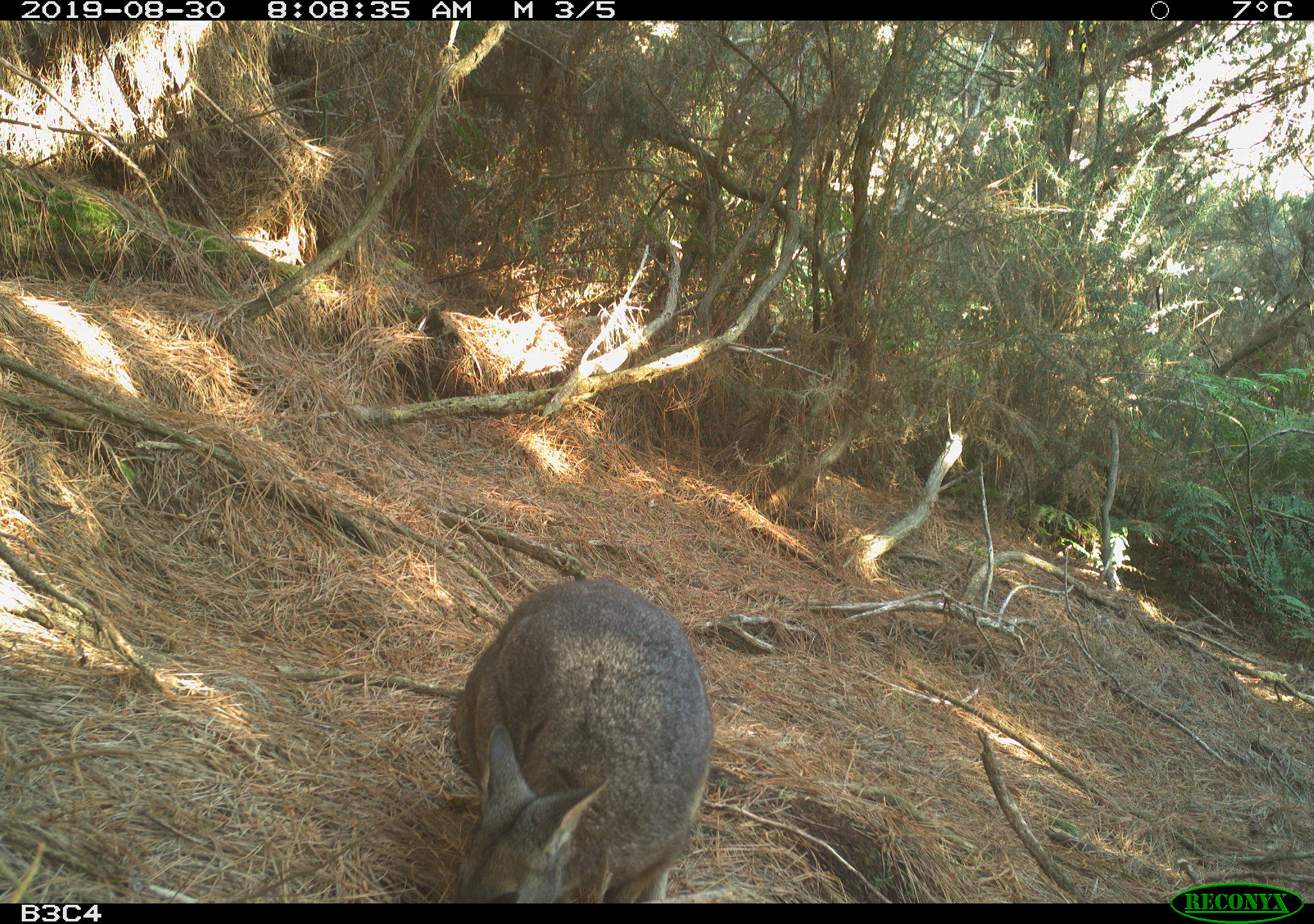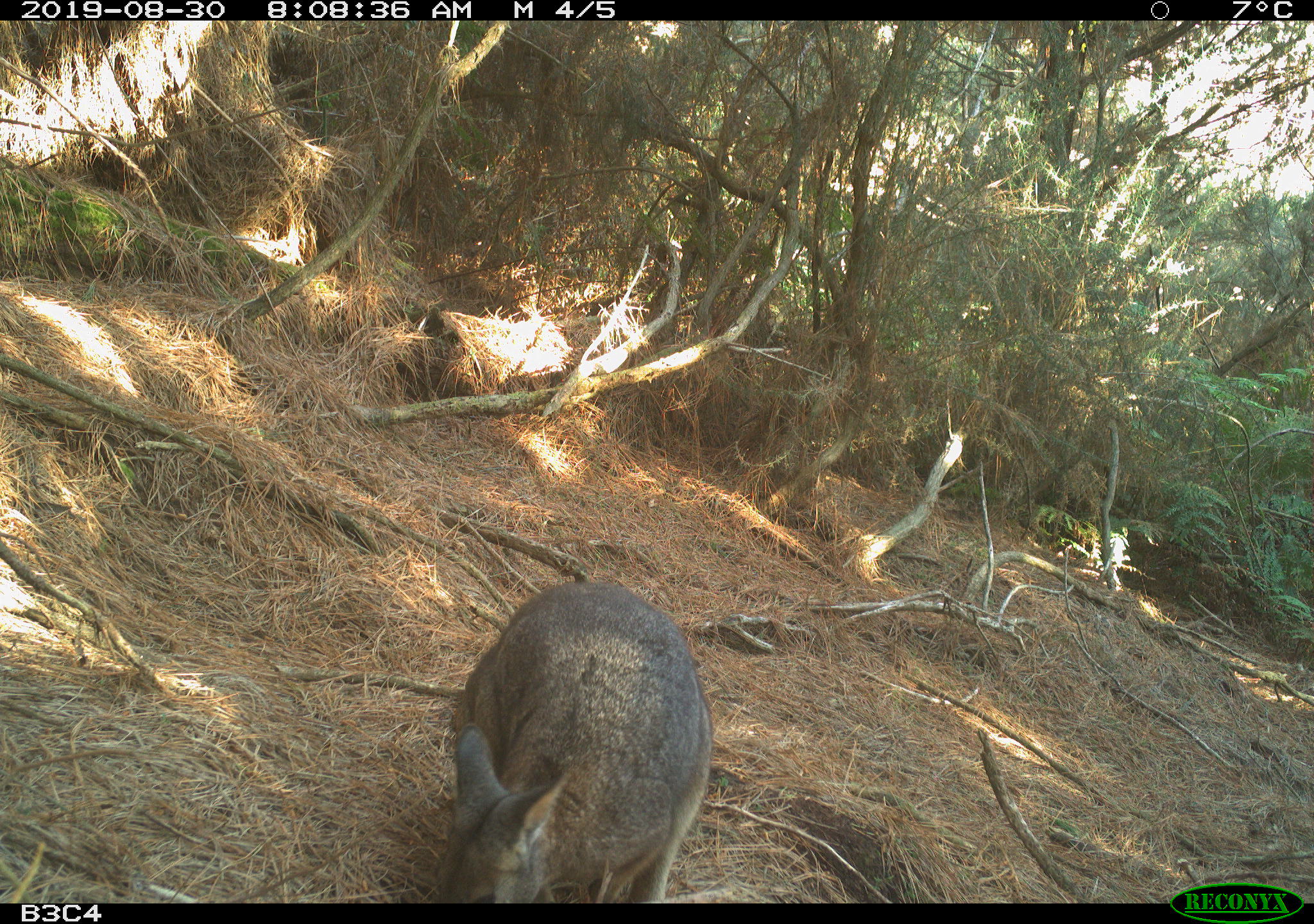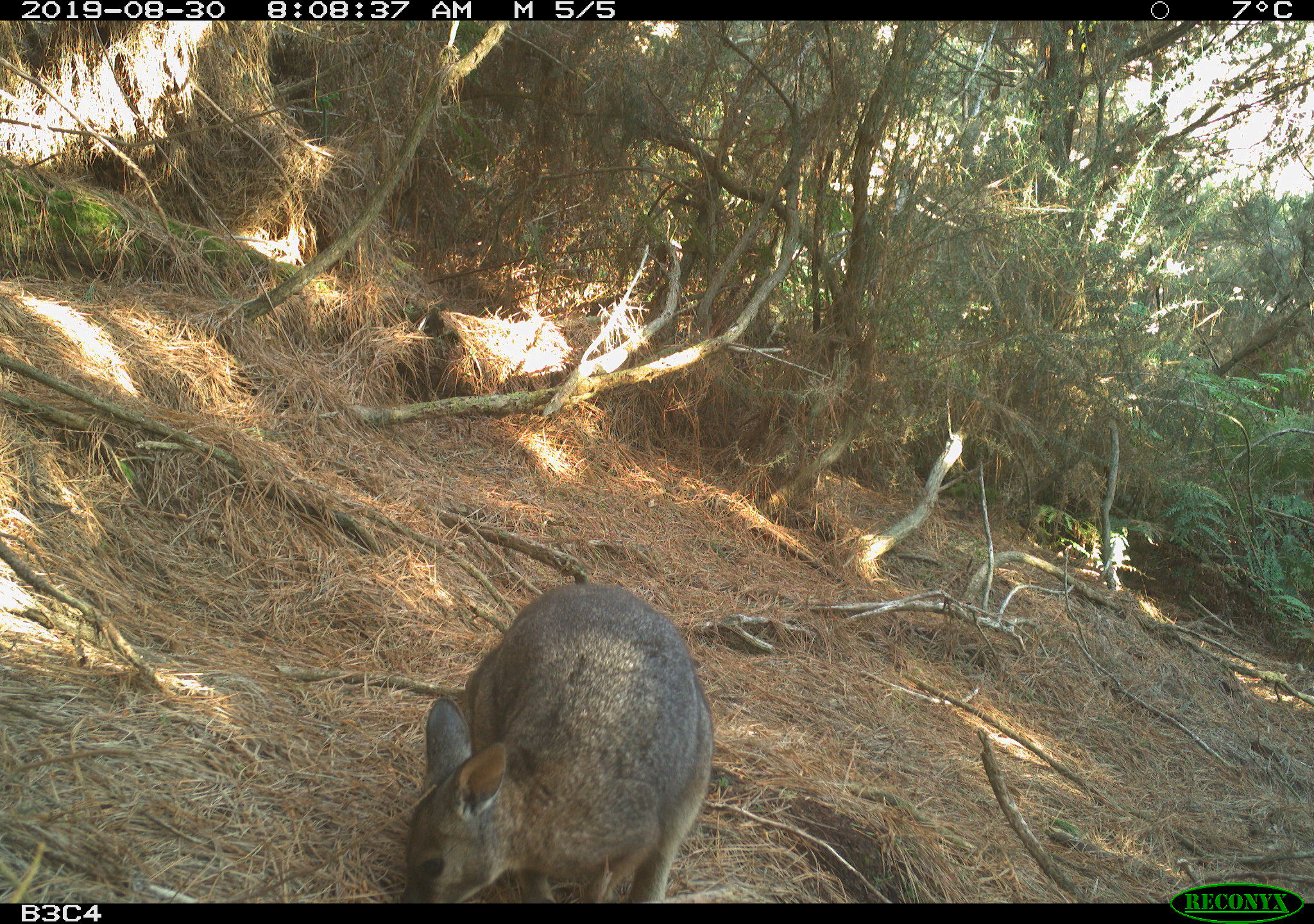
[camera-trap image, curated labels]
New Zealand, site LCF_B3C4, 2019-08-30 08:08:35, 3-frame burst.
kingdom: Animalia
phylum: Chordata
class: Mammalia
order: Diprotodontia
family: Macropodidae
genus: Notamacropus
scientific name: Notamacropus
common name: wallaby